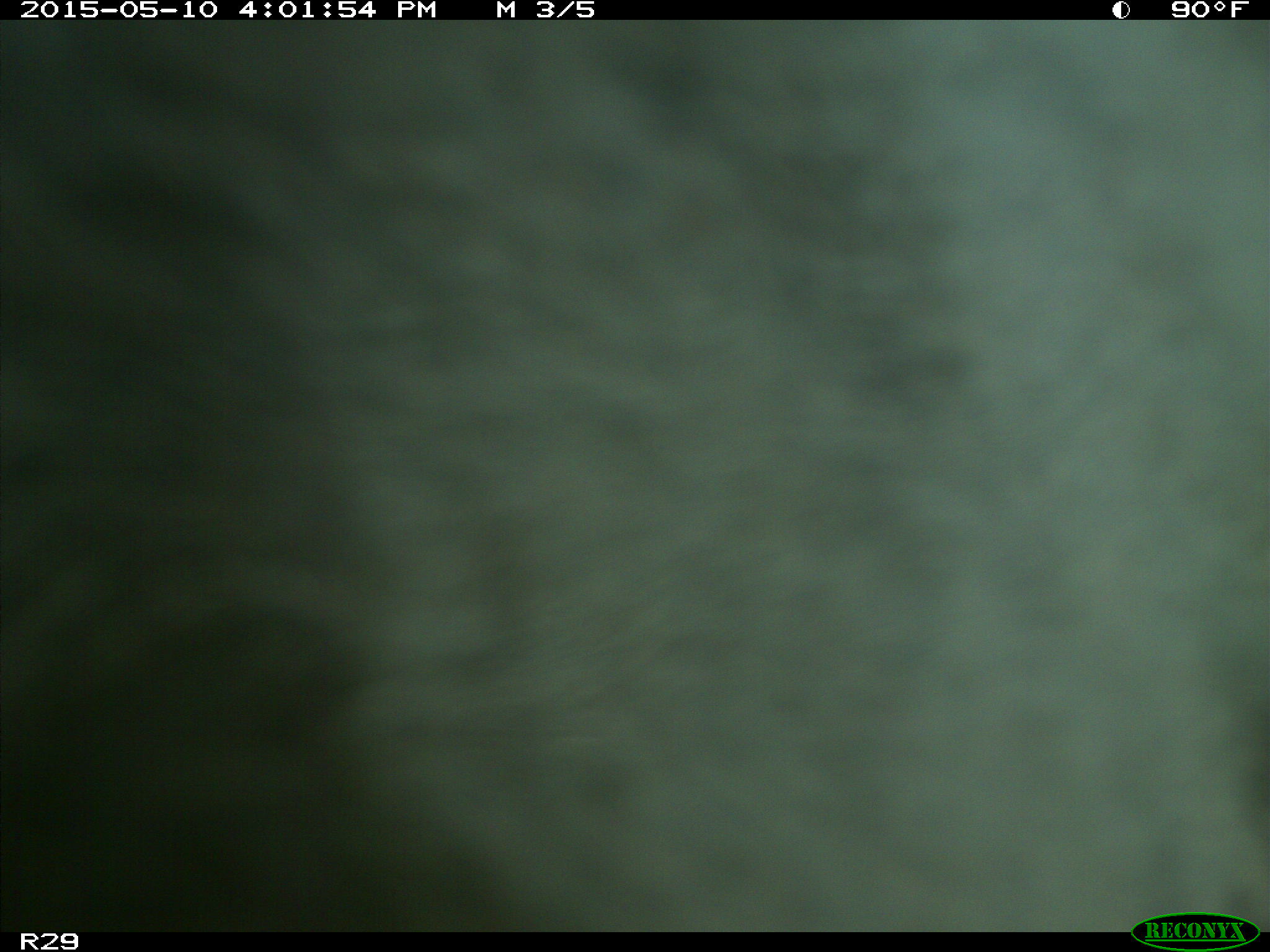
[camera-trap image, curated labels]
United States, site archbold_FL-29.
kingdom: Animalia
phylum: Chordata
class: Mammalia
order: Artiodactyla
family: Bovidae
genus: Bos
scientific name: Bos taurus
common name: domestic cow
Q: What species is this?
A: Bos taurus (domestic cow).